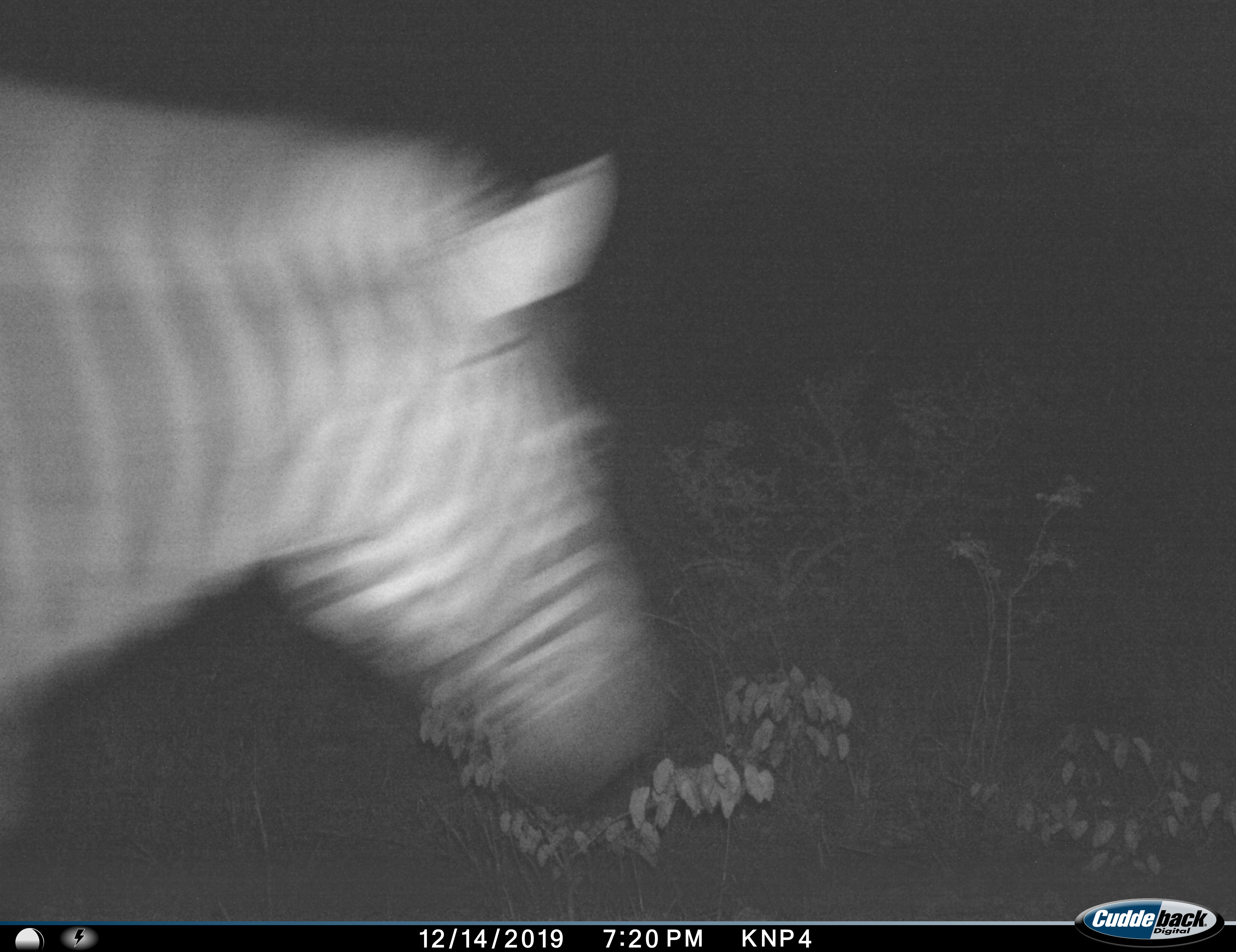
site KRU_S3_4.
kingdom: Animalia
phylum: Chordata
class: Mammalia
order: Perissodactyla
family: Equidae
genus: Equus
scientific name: Equus quagga burchellii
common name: burchell's zebra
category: zebraburchells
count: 1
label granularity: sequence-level